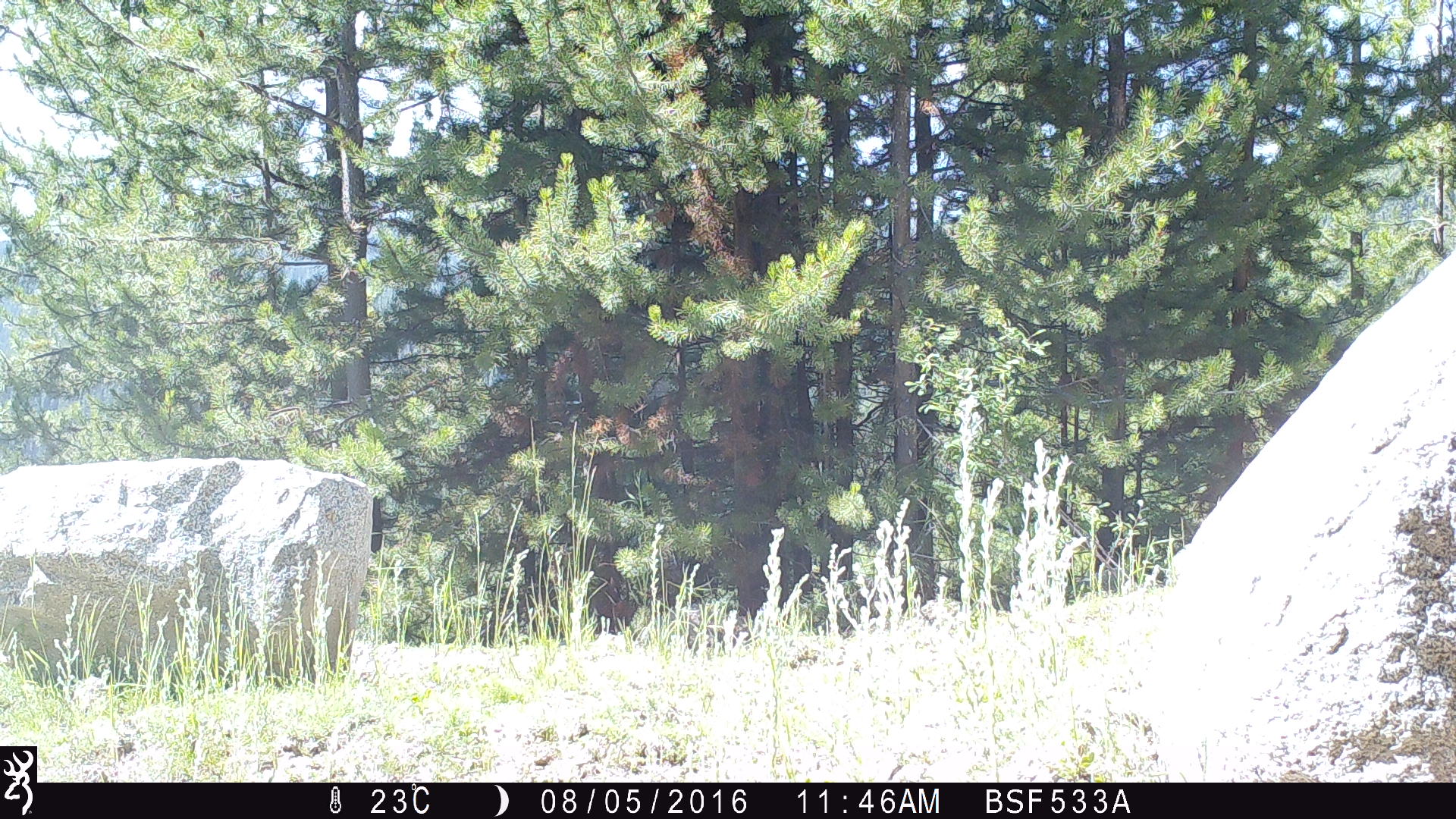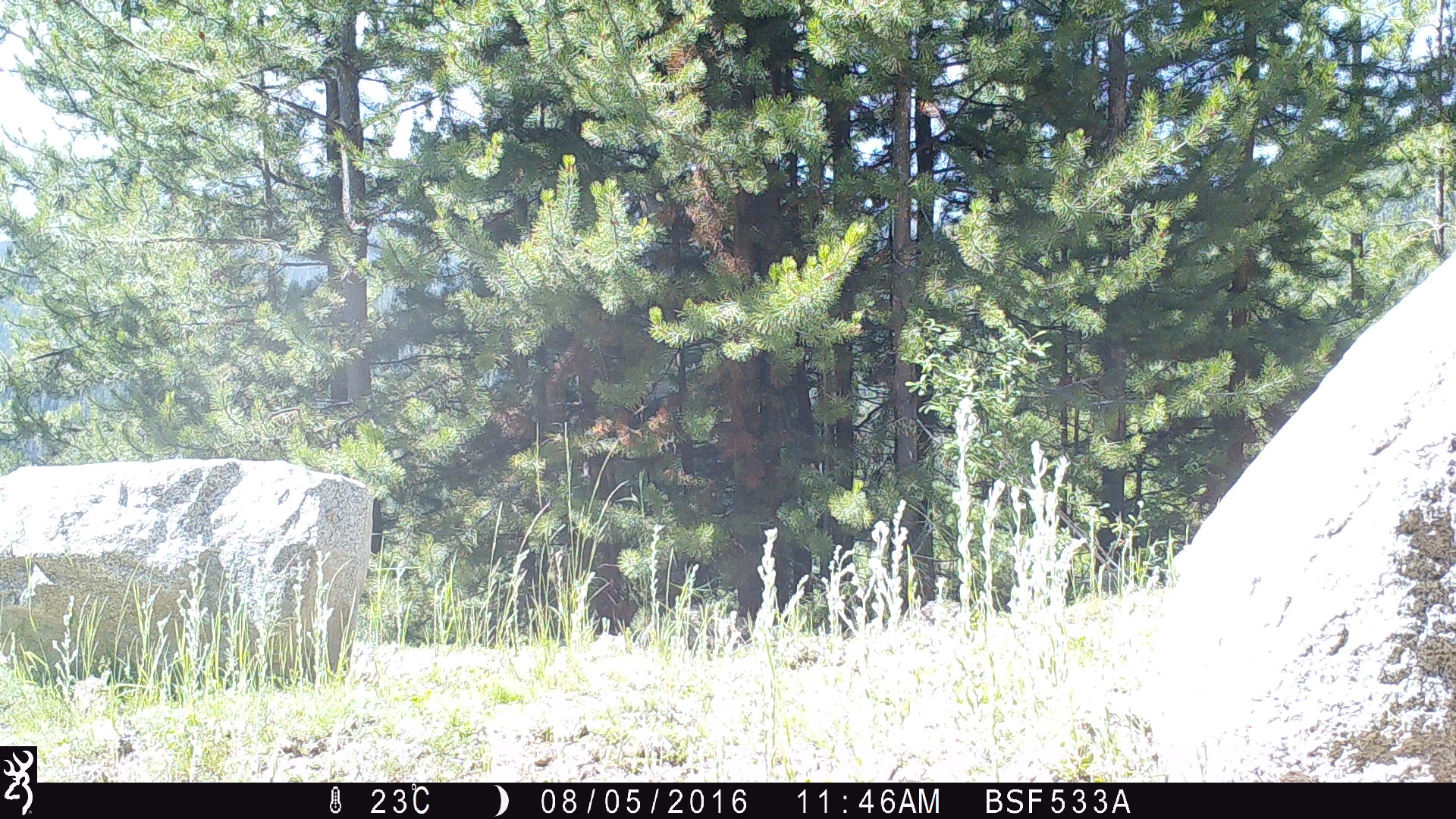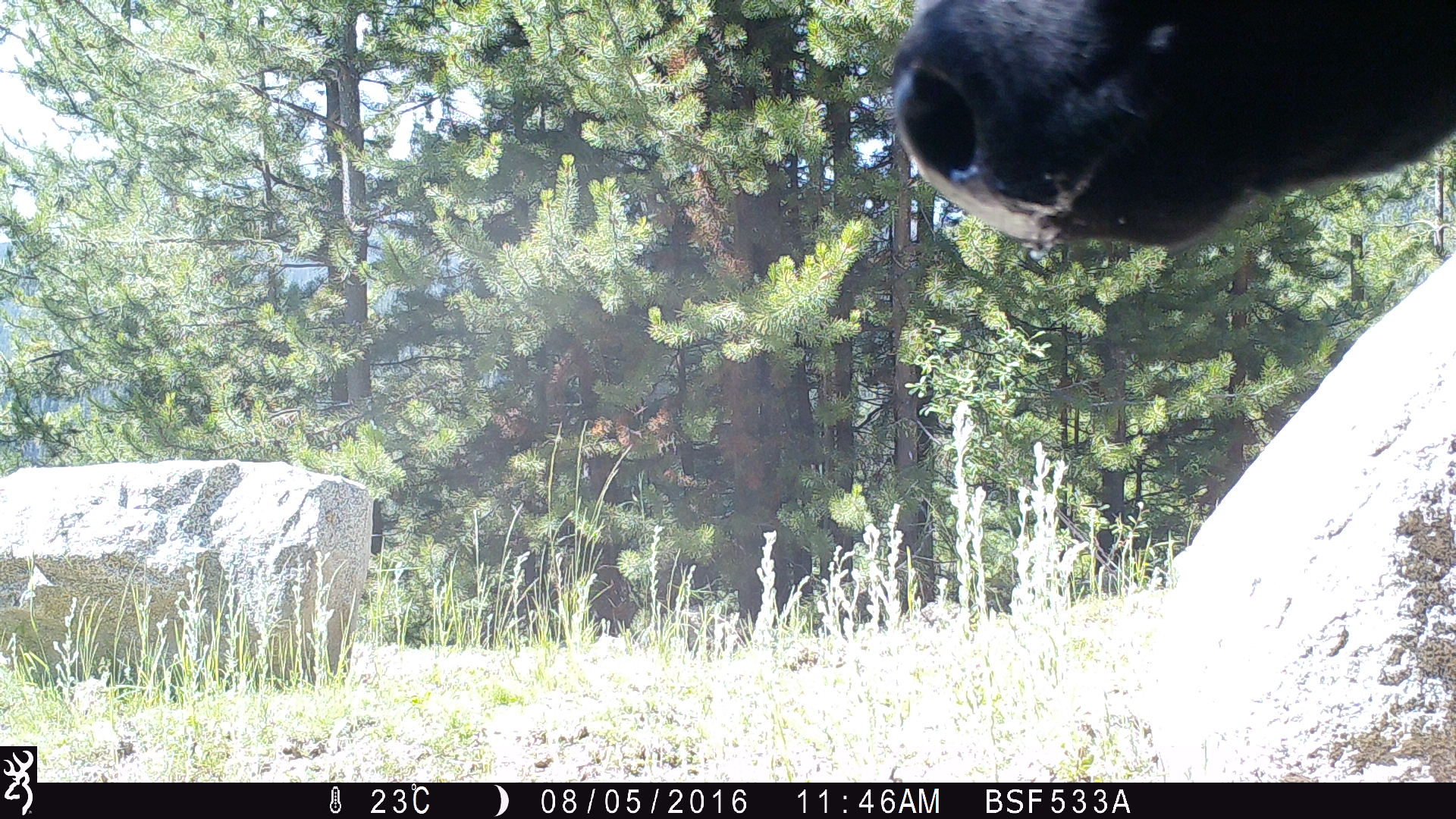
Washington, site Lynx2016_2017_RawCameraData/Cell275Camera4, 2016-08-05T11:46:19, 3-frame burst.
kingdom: Animalia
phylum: Chordata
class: Mammalia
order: Artiodactyla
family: Bovidae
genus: Bos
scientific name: Bos taurus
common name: domestic cattle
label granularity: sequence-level